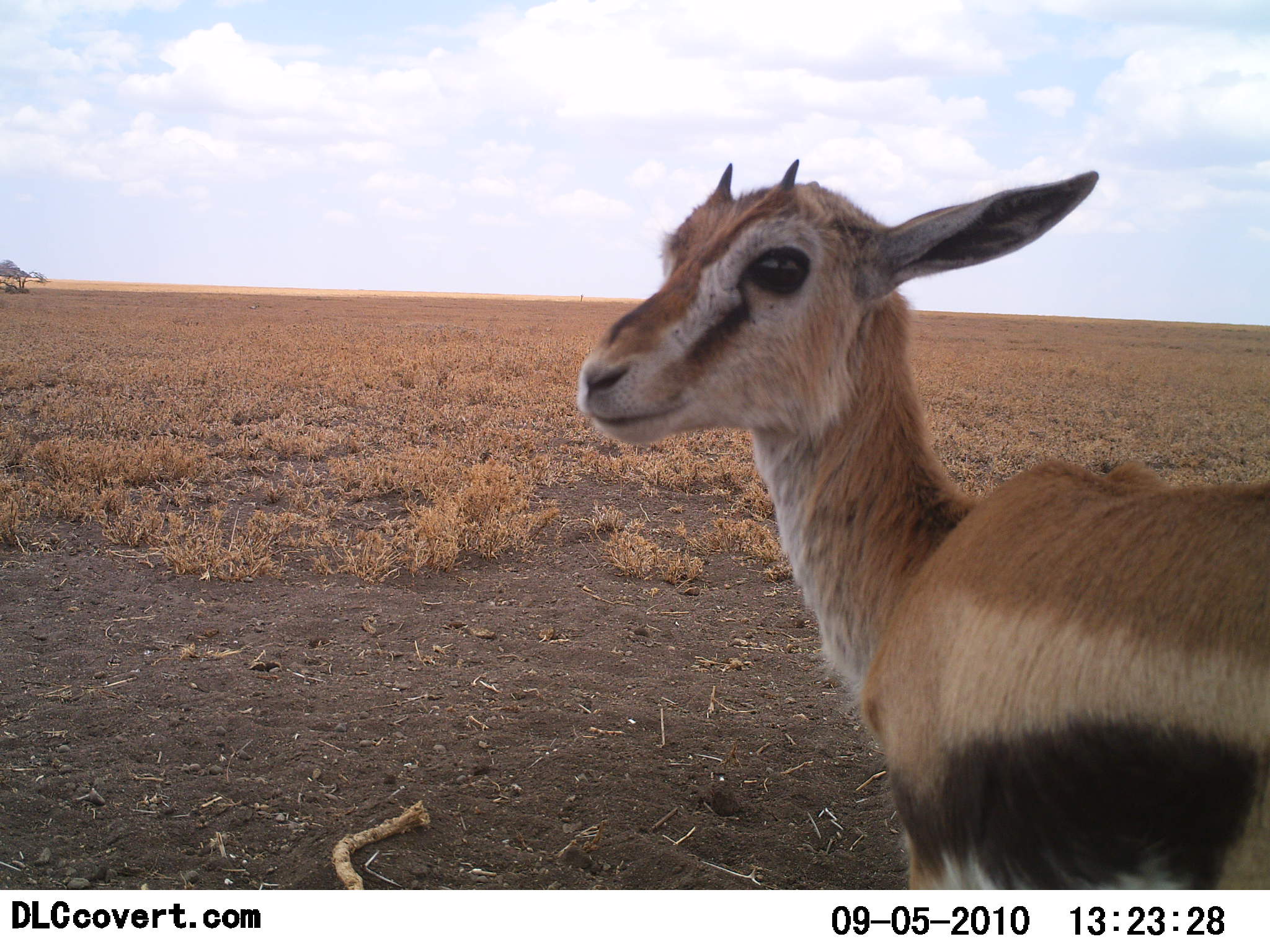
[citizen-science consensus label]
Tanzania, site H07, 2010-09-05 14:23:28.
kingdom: Animalia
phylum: Chordata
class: Mammalia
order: Artiodactyla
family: Bovidae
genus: Eudorcas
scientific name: Eudorcas thomsonii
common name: thomson's gazelle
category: gazellethomsons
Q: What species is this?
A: Gazellethomsons (thomson's gazelle) (Eudorcas thomsonii).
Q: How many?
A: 1.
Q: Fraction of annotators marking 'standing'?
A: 81%.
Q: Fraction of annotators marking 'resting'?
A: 0%.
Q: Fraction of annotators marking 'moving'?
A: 12%.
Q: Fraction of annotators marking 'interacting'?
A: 6%.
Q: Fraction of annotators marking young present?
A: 50%.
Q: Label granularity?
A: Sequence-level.